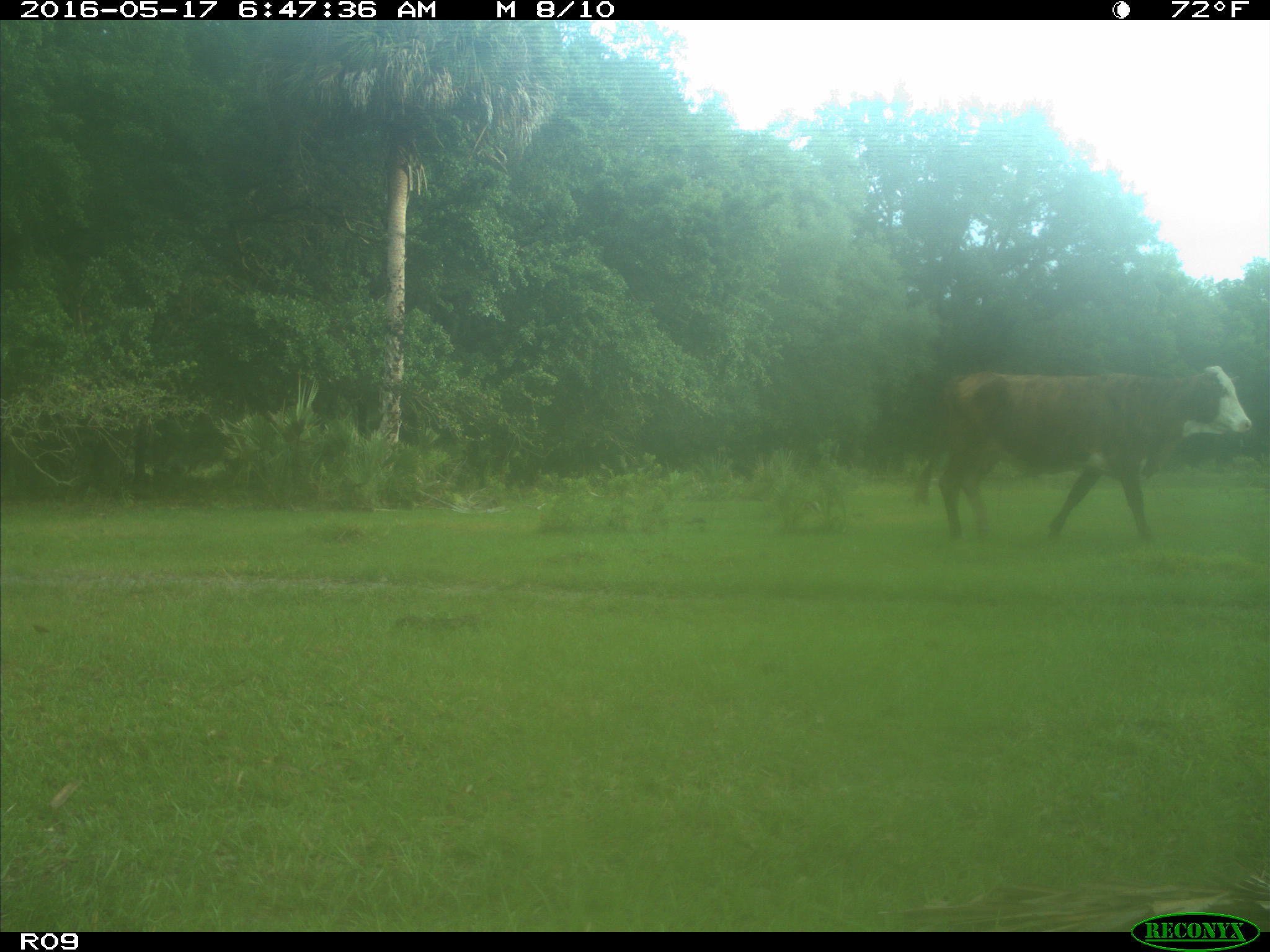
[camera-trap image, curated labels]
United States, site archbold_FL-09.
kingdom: Animalia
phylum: Chordata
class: Mammalia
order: Artiodactyla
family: Bovidae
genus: Bos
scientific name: Bos taurus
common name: domestic cow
Bos taurus (domestic cow).